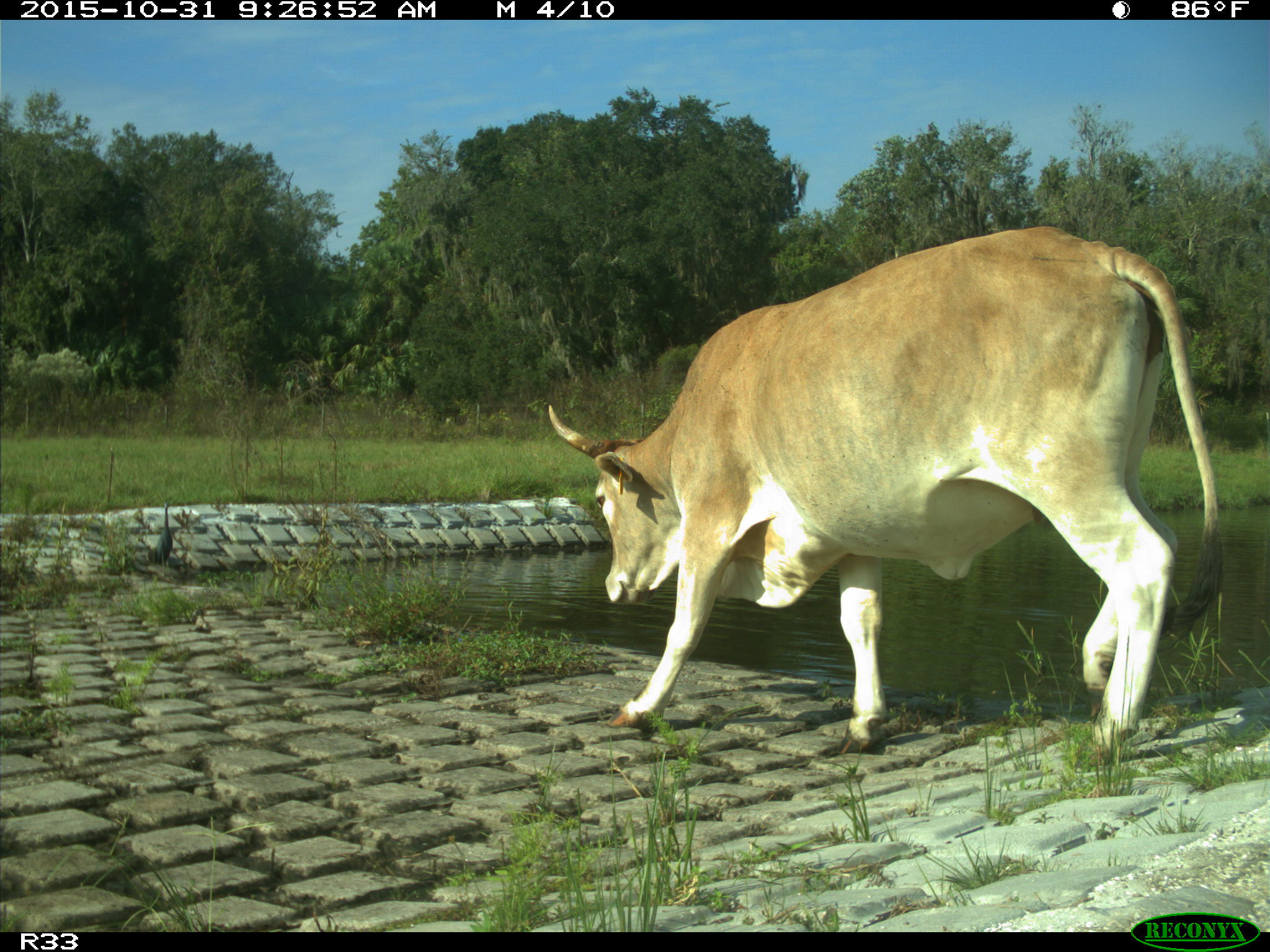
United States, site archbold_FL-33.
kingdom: Animalia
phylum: Chordata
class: Mammalia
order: Artiodactyla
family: Bovidae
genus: Bos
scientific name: Bos taurus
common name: domestic cow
Bos taurus (domestic cow).